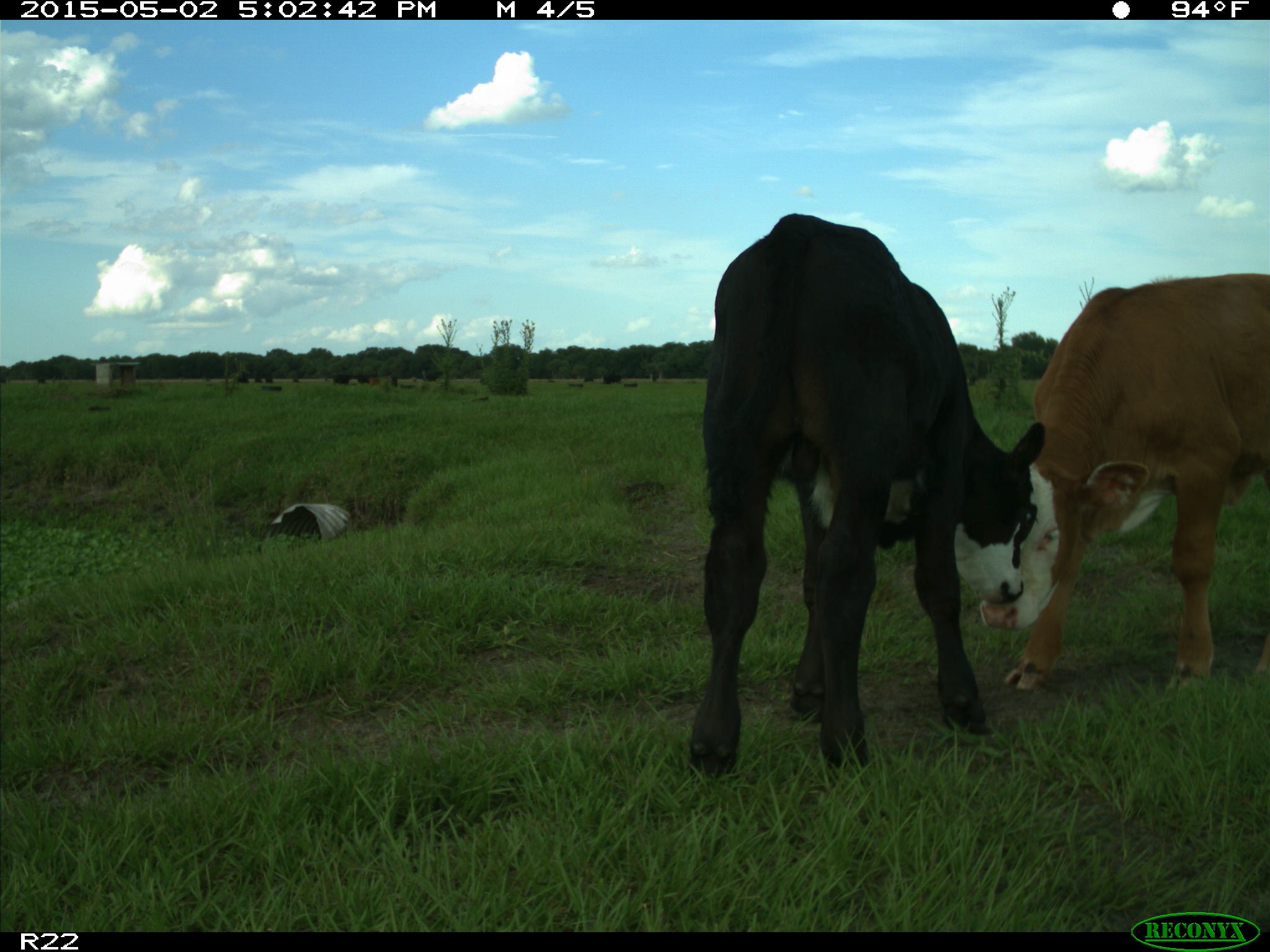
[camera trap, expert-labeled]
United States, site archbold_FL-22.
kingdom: Animalia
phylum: Chordata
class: Mammalia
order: Artiodactyla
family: Bovidae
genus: Bos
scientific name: Bos taurus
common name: domestic cow